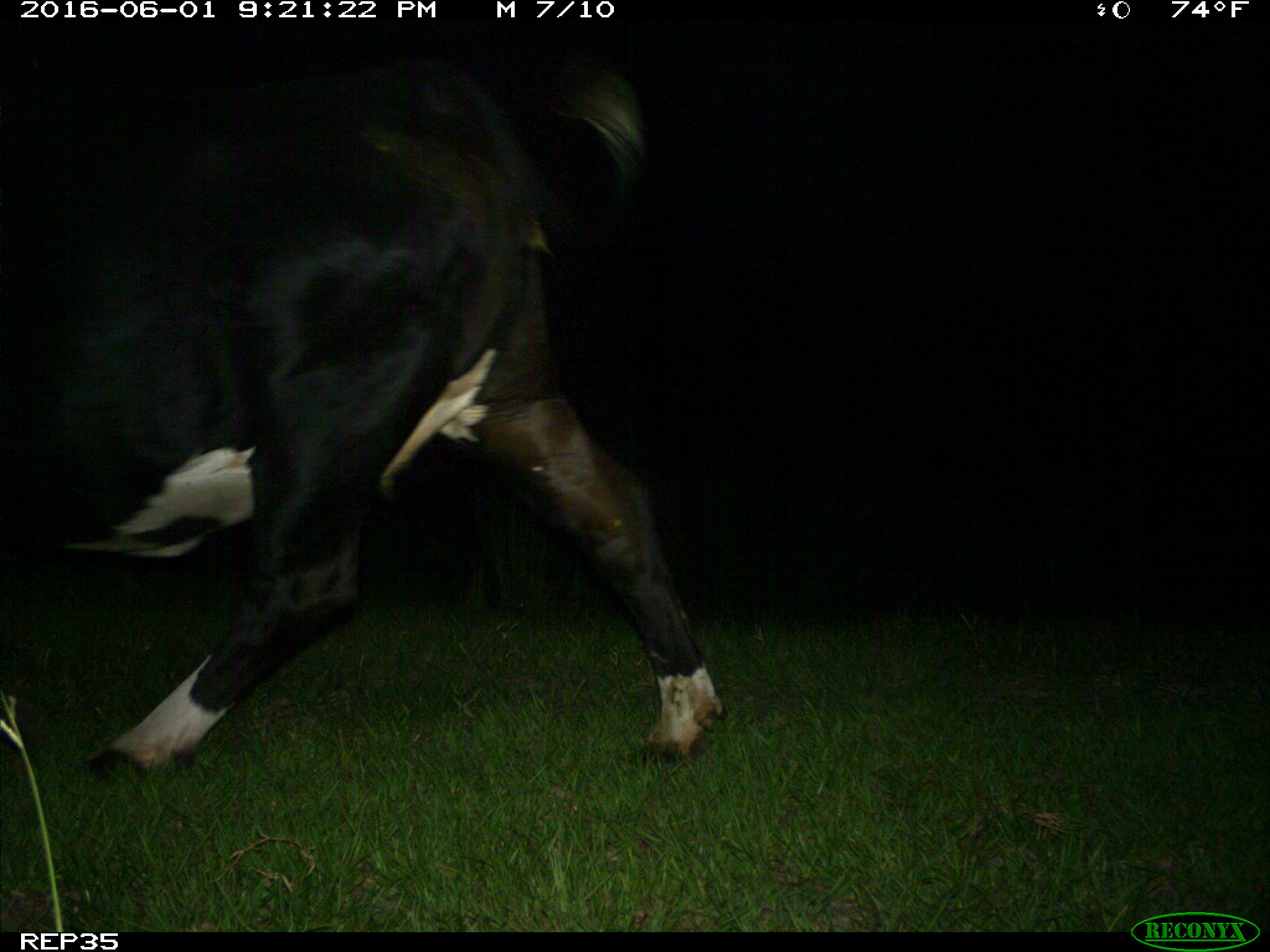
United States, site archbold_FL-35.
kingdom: Animalia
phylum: Chordata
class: Mammalia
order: Artiodactyla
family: Bovidae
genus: Bos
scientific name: Bos taurus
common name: domestic cow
Bos taurus (domestic cow).